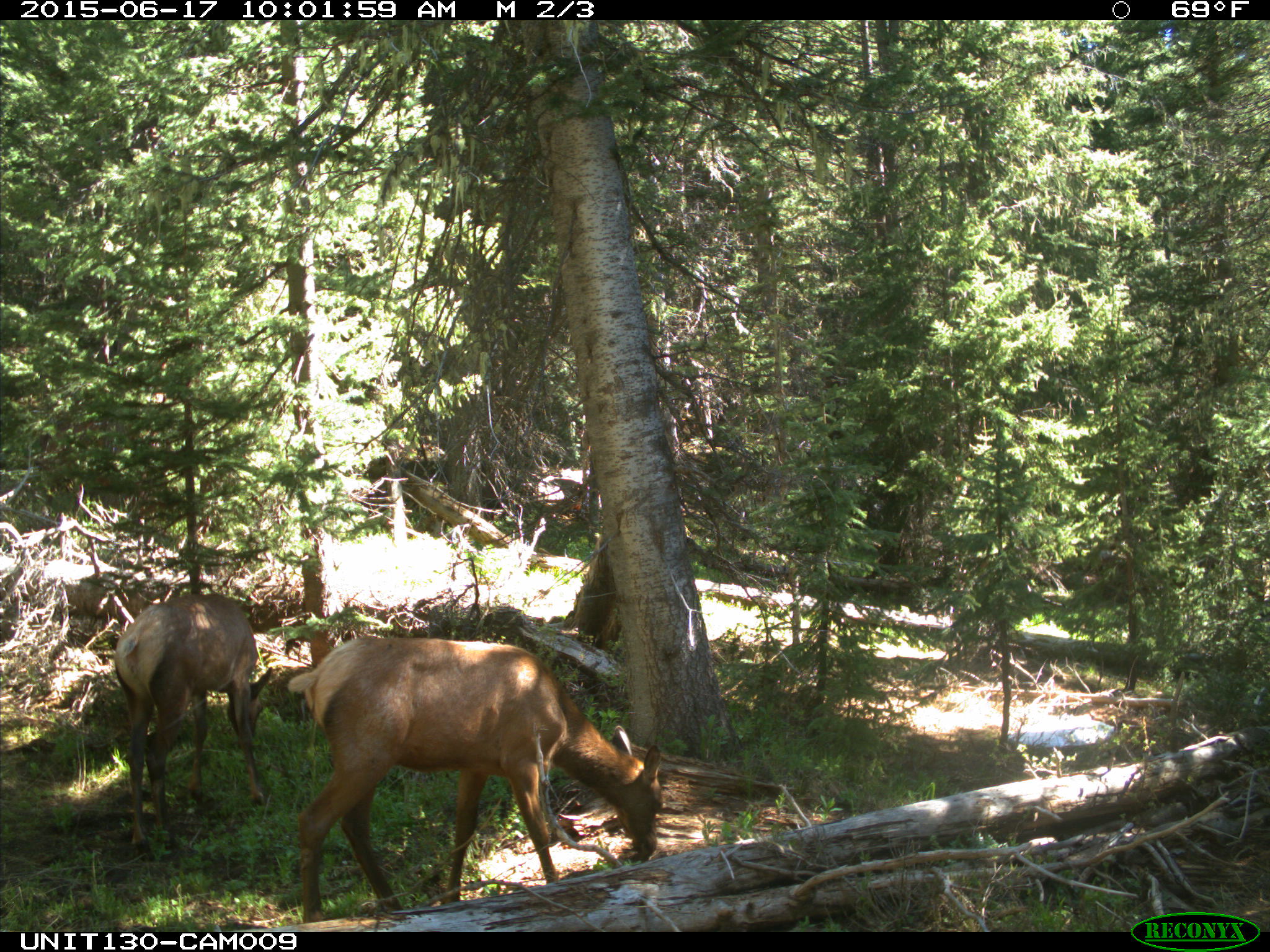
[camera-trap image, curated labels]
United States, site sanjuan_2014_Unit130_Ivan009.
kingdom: Animalia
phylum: Chordata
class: Mammalia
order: Artiodactyla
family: Cervidae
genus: Cervus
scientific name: Cervus elaphus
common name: red deer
Cervus elaphus (red deer).